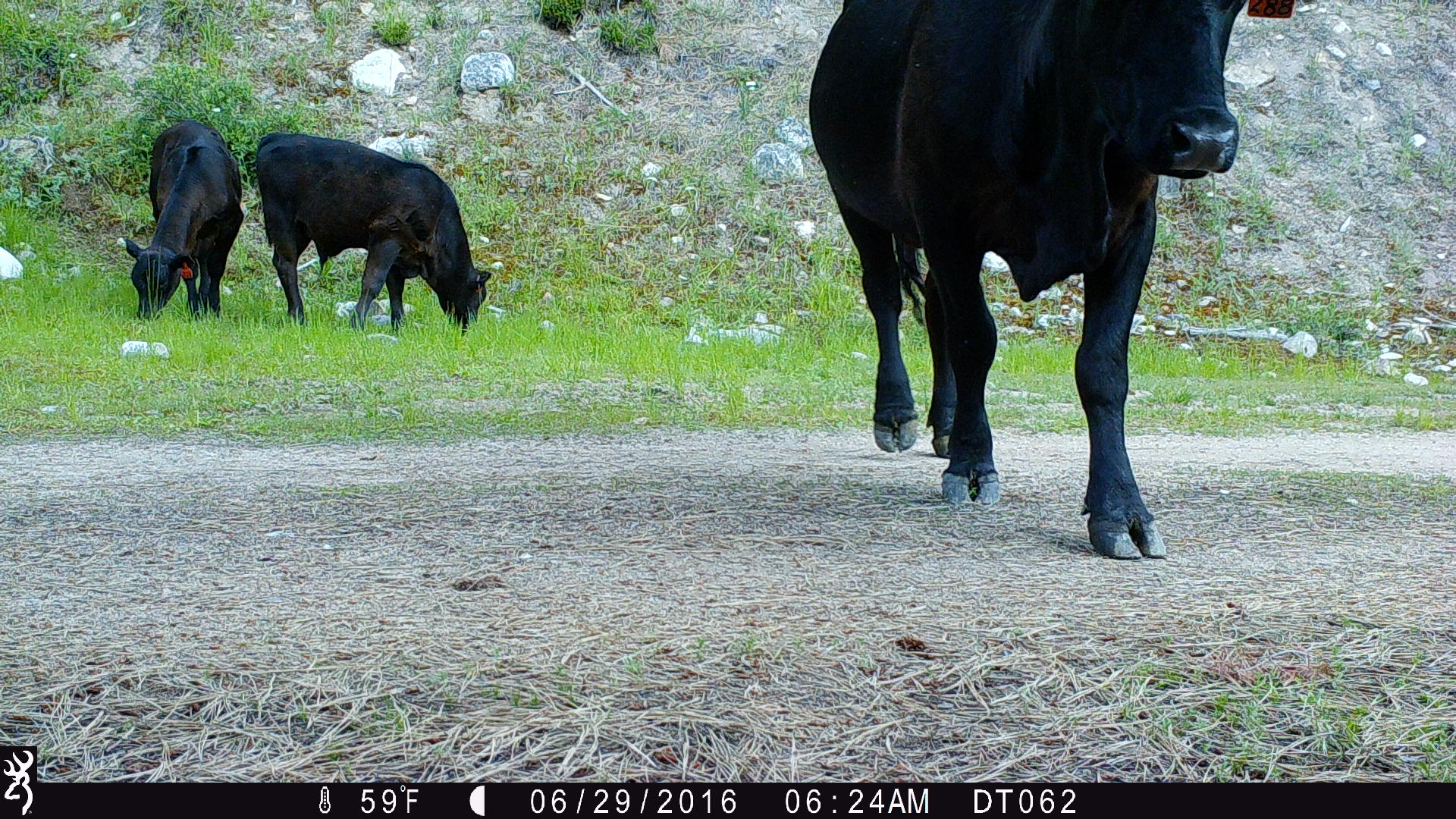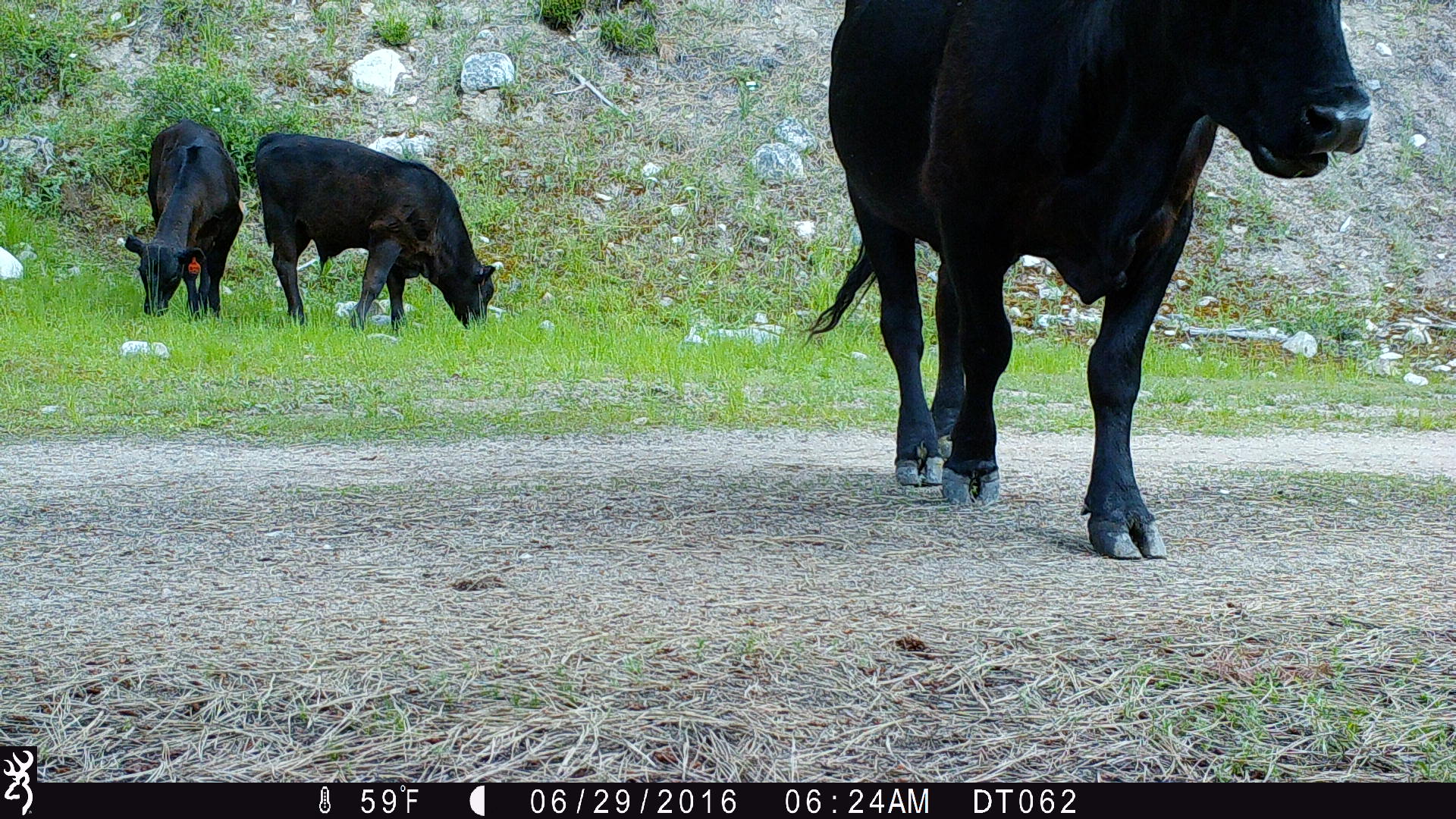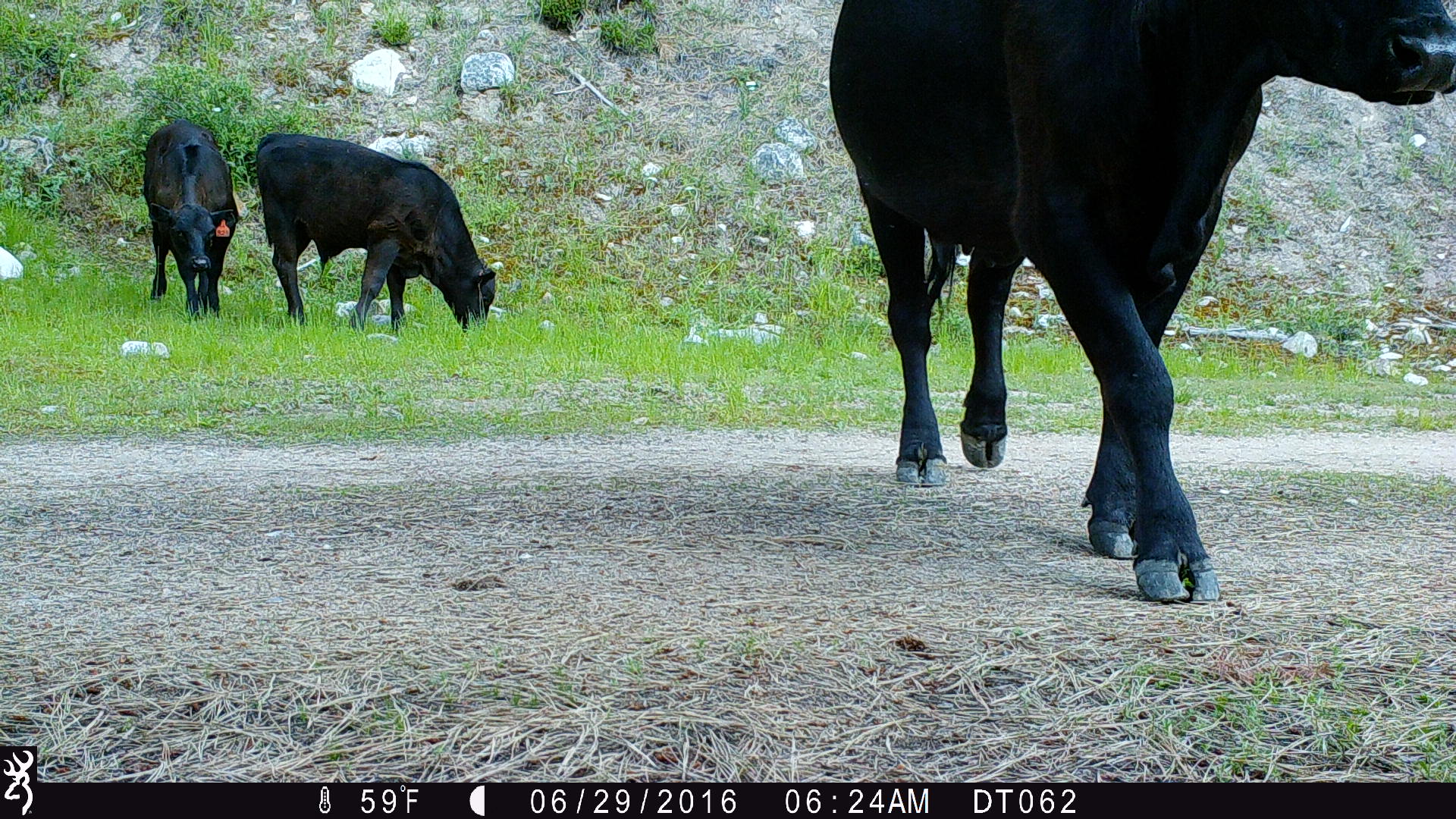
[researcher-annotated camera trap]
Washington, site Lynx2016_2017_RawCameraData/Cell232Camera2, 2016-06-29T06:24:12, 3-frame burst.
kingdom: Animalia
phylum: Chordata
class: Mammalia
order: Artiodactyla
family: Bovidae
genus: Bos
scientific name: Bos taurus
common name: domestic cattle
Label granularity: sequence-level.